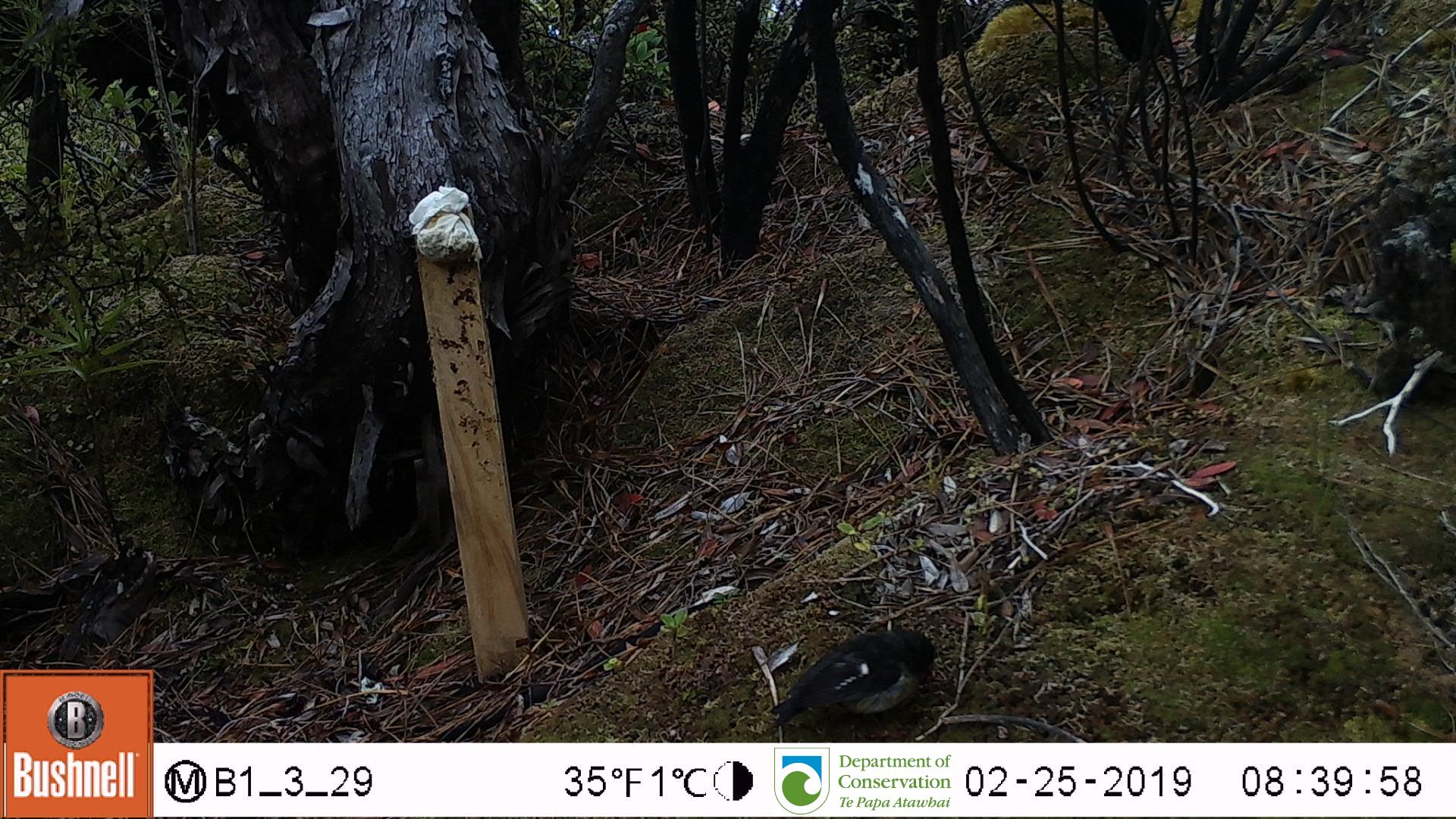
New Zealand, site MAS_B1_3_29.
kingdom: Animalia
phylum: Chordata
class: Aves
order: Passeriformes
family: Petroicidae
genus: Petroica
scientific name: Petroica macrocephala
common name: tomtit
Tomtit (Petroica macrocephala).